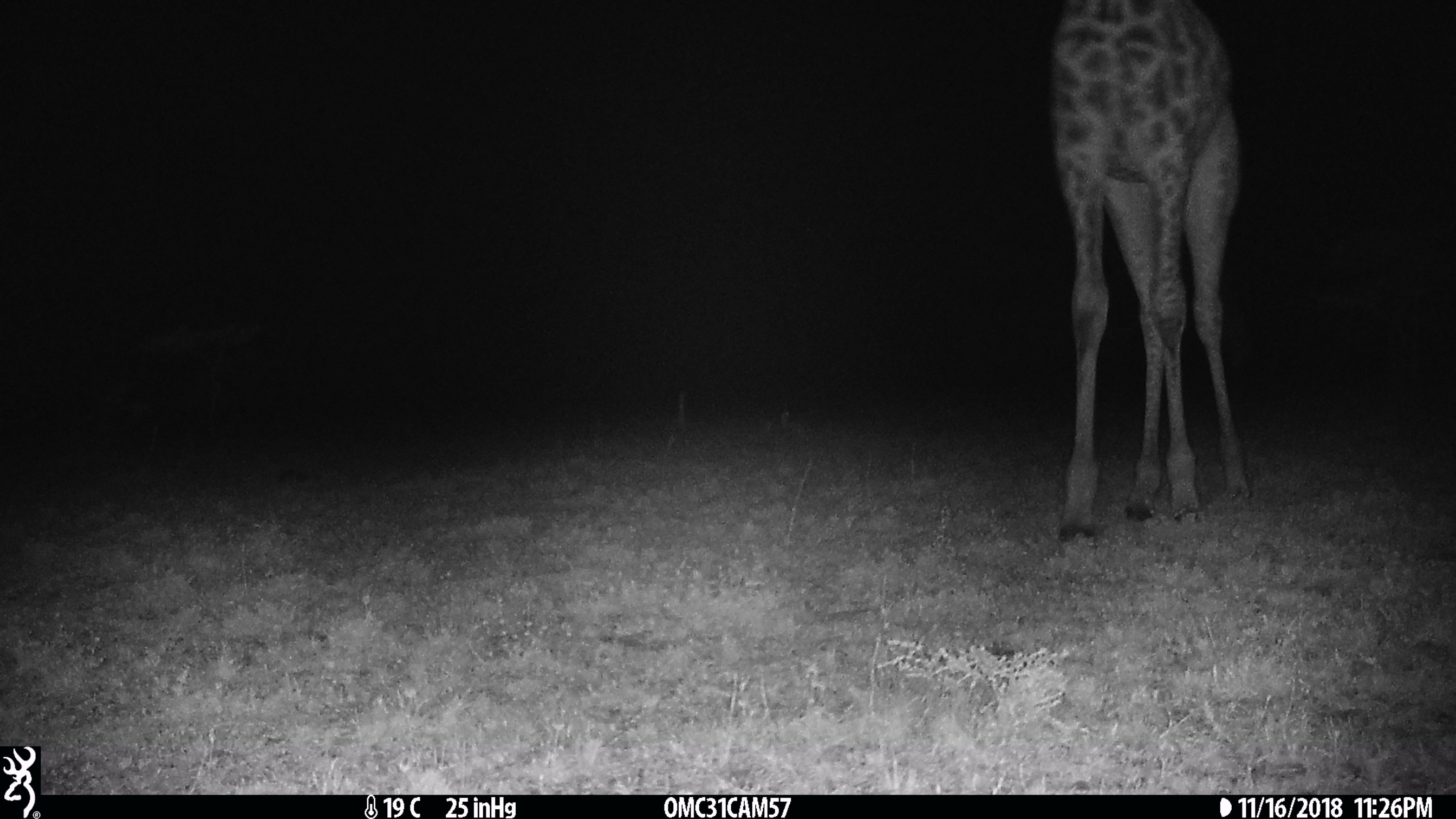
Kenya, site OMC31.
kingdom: Animalia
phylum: Chordata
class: Mammalia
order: Artiodactyla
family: Giraffidae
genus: Giraffa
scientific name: Giraffa camelopardalis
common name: northern giraffe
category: giraffe